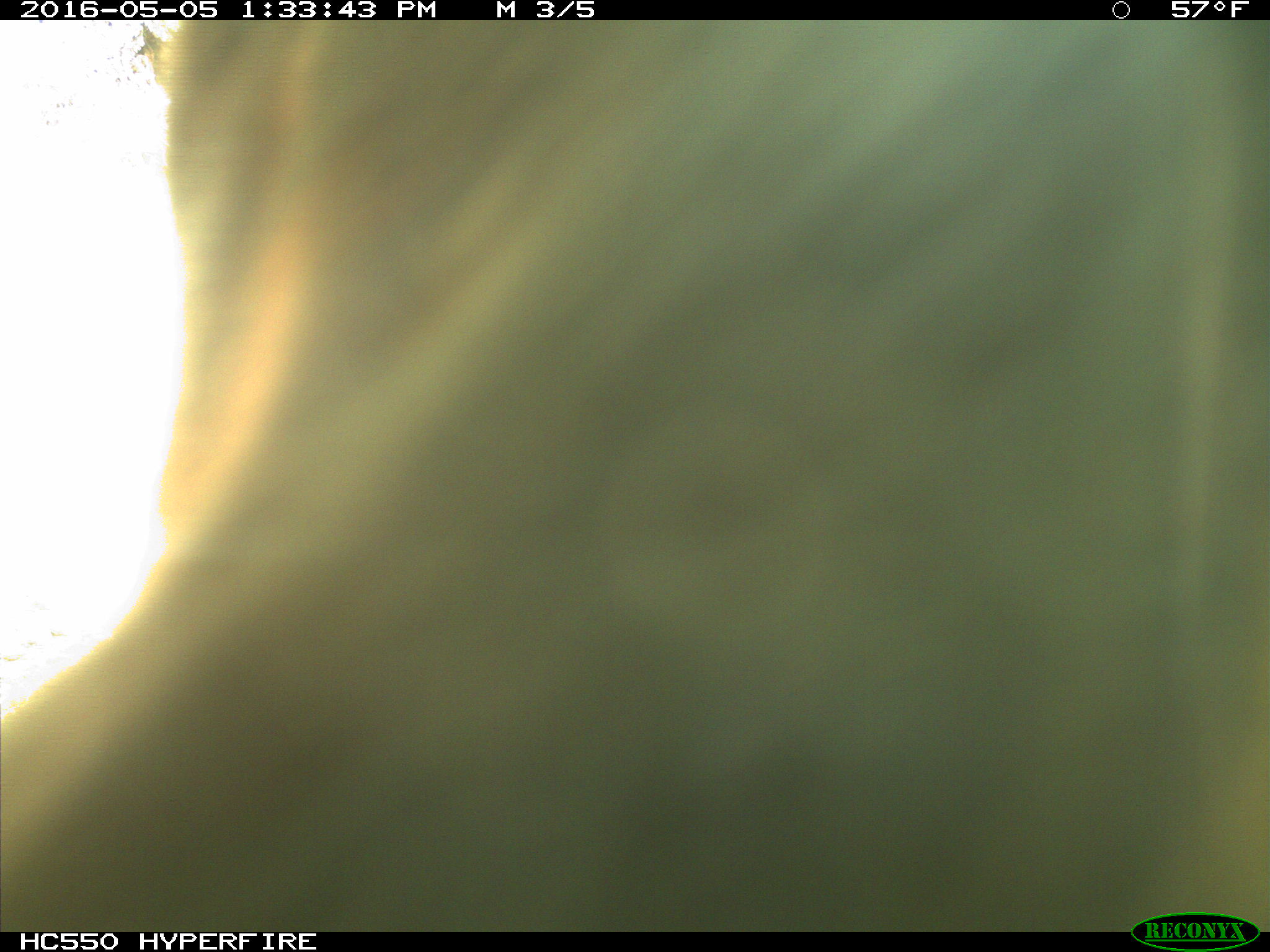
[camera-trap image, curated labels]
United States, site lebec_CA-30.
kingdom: Animalia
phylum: Chordata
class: Mammalia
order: Artiodactyla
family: Bovidae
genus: Bos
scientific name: Bos taurus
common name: domestic cow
Bos taurus (domestic cow).